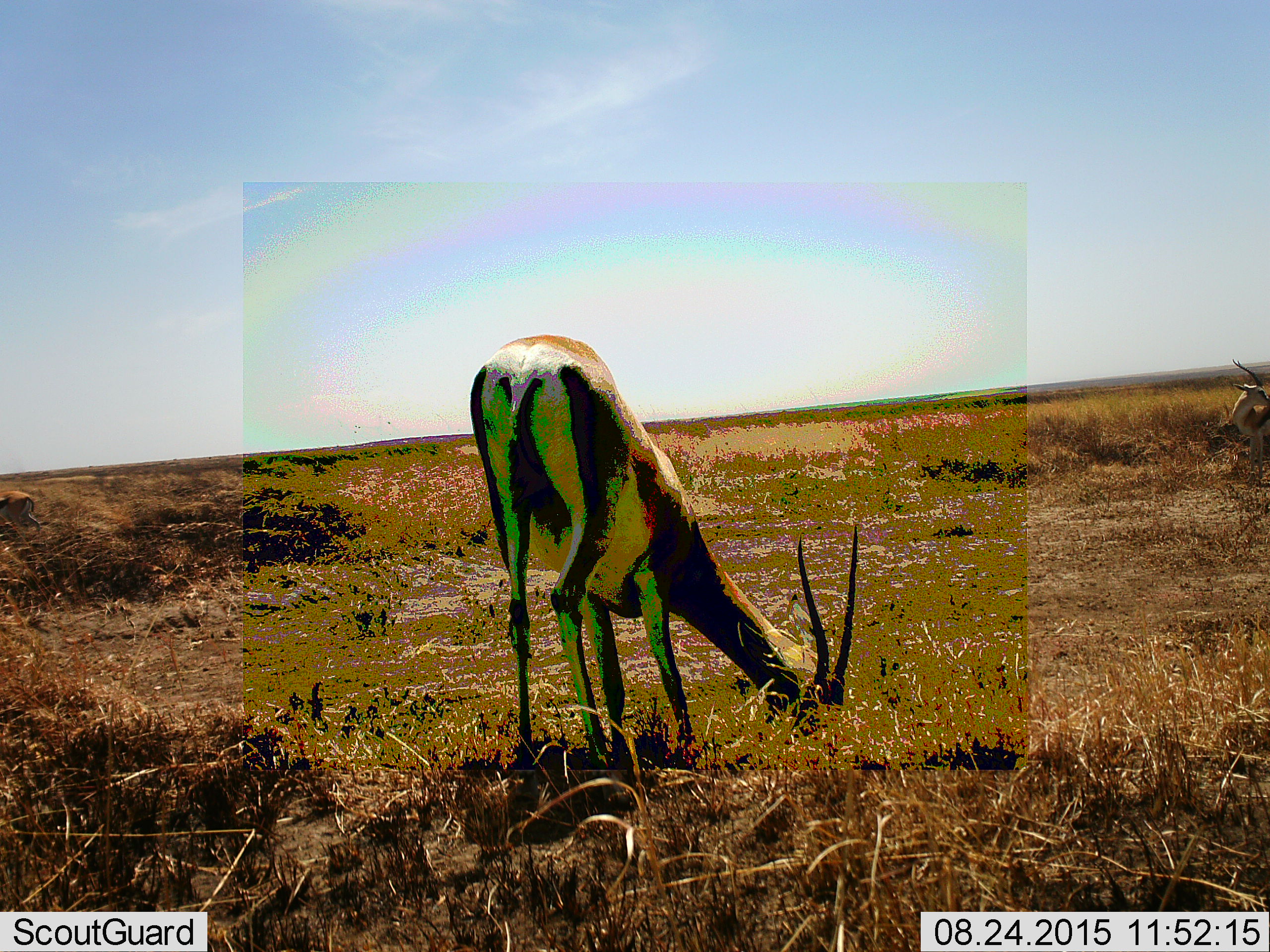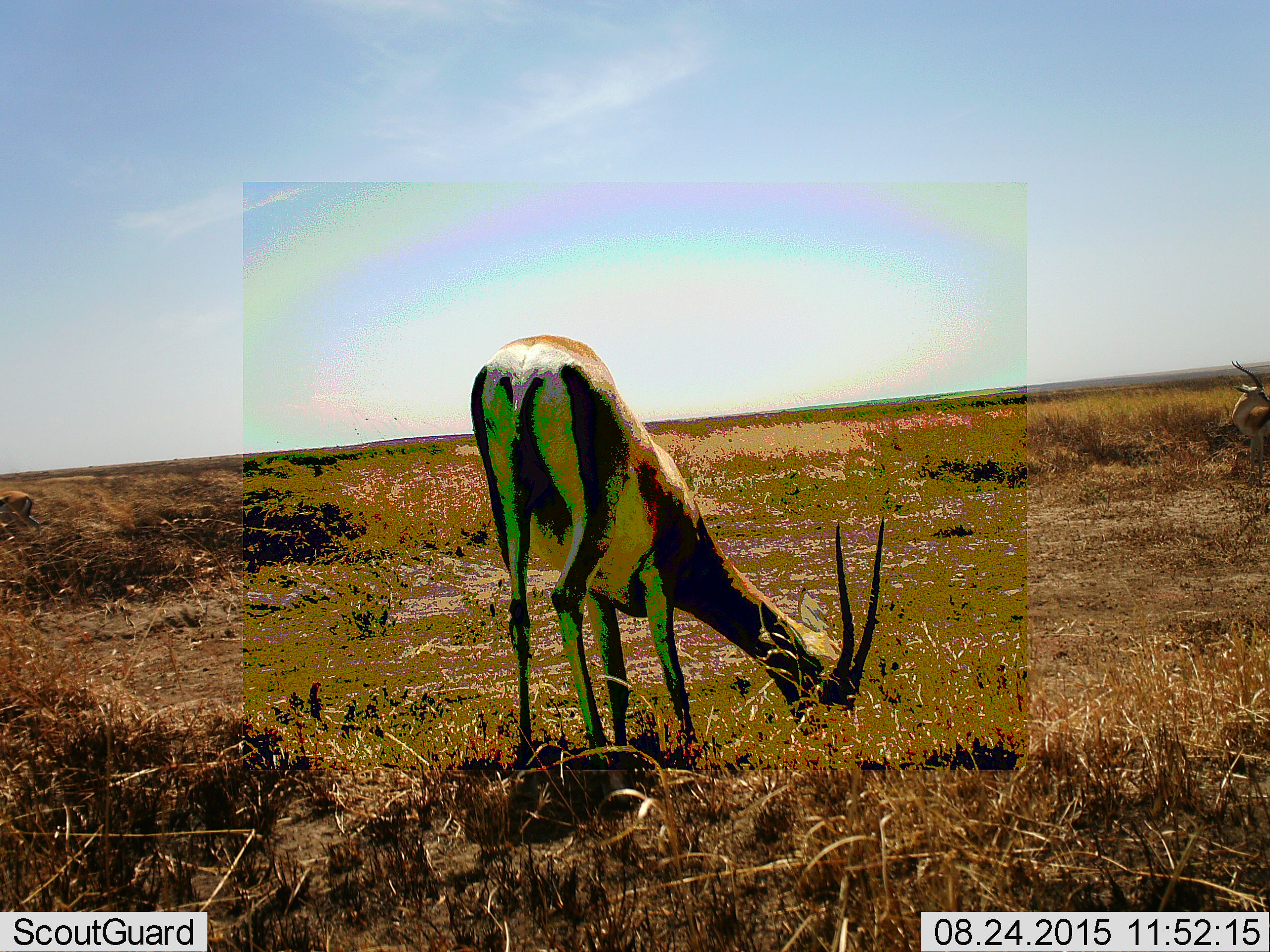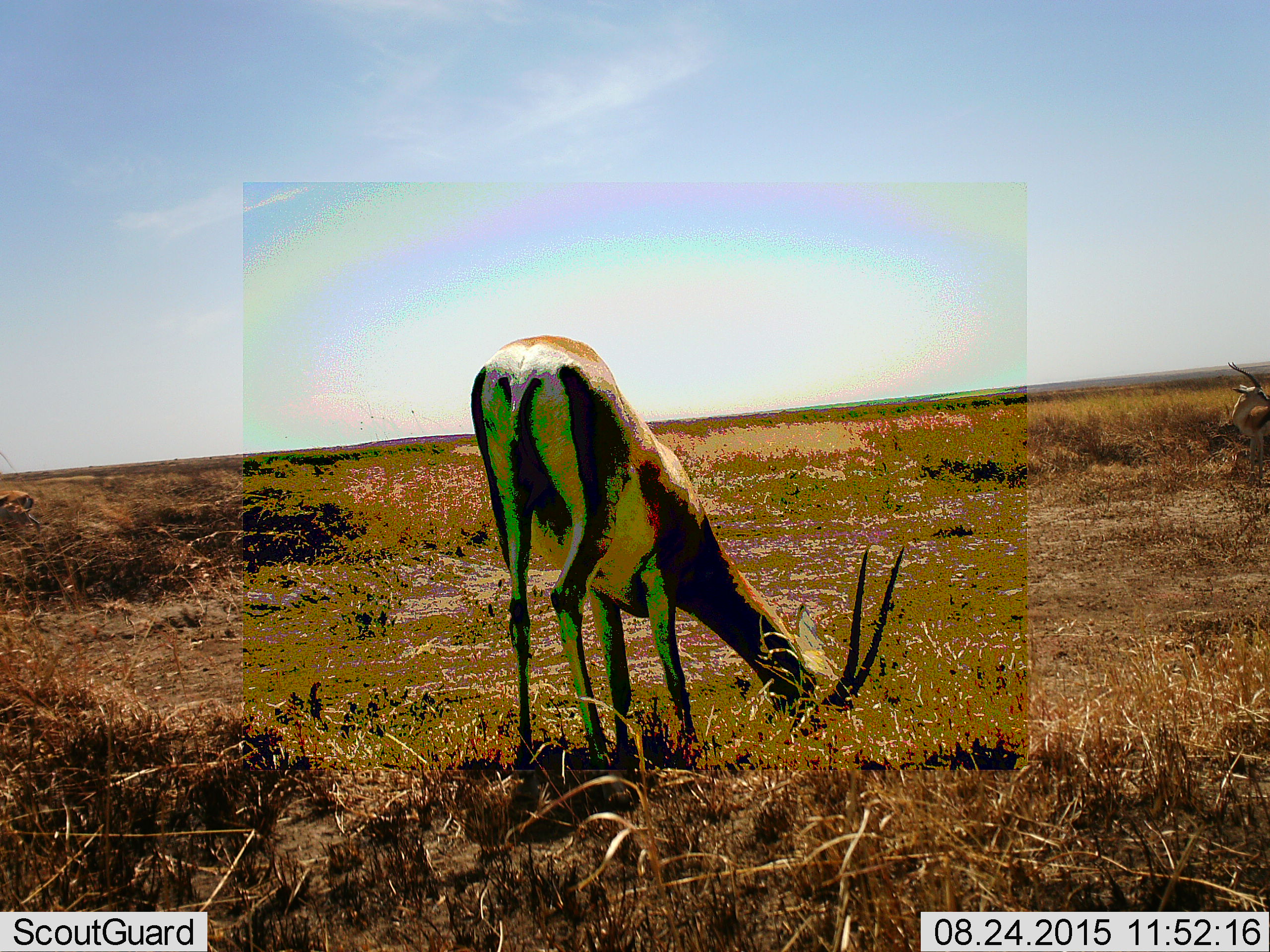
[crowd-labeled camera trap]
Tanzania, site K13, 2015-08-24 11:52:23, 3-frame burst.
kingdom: Animalia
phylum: Chordata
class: Mammalia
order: Artiodactyla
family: Bovidae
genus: Eudorcas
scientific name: Eudorcas thomsonii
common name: thomson's gazelle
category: gazellethomsons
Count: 2.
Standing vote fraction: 20%.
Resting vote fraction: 0%.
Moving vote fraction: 0%.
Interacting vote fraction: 0%.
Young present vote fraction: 0%.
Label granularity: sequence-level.